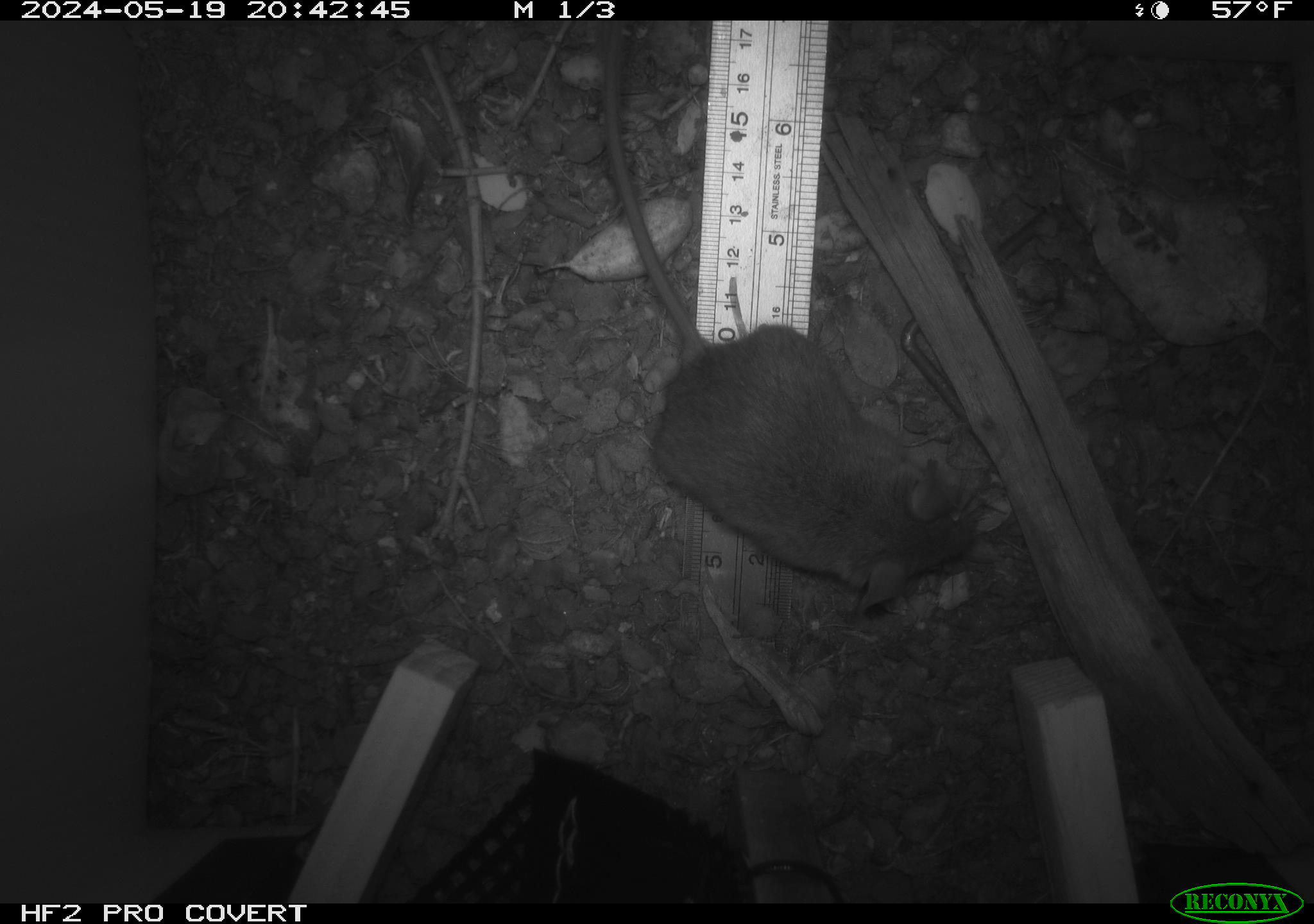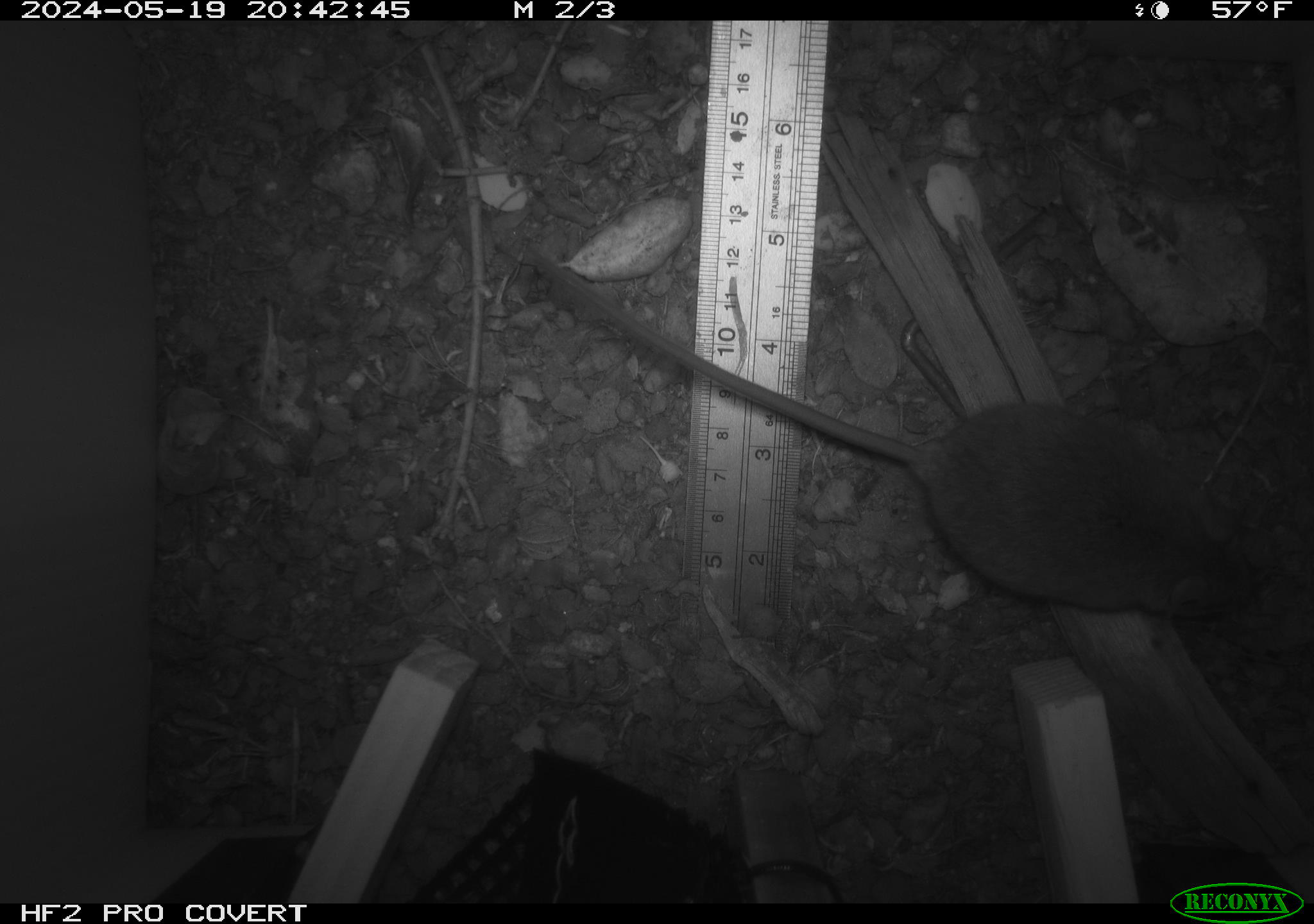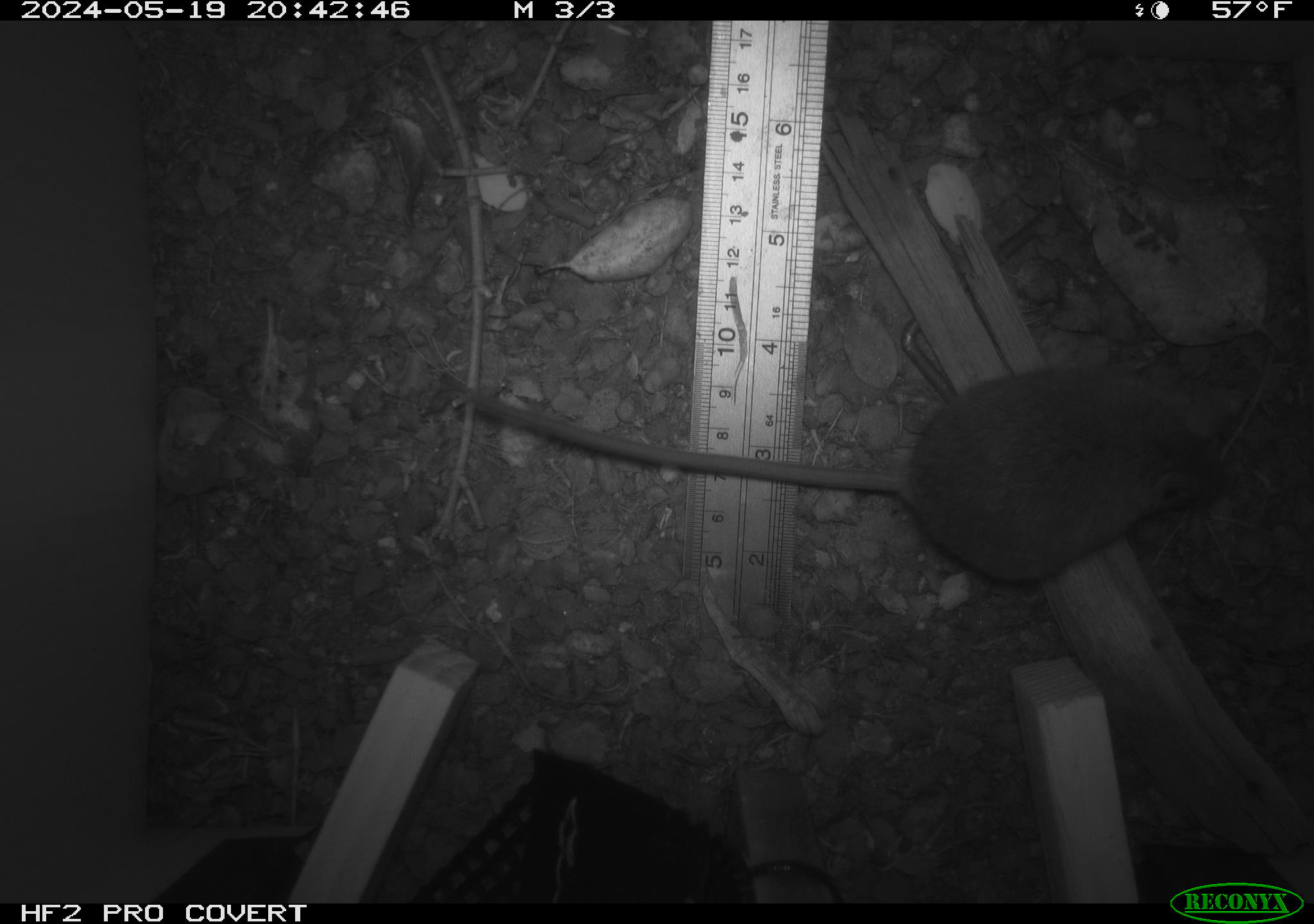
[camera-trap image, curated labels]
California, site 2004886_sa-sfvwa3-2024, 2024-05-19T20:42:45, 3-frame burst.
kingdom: Animalia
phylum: Chordata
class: Mammalia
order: Rodentia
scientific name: Rodentia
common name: mouse species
Mouse species (Rodentia).